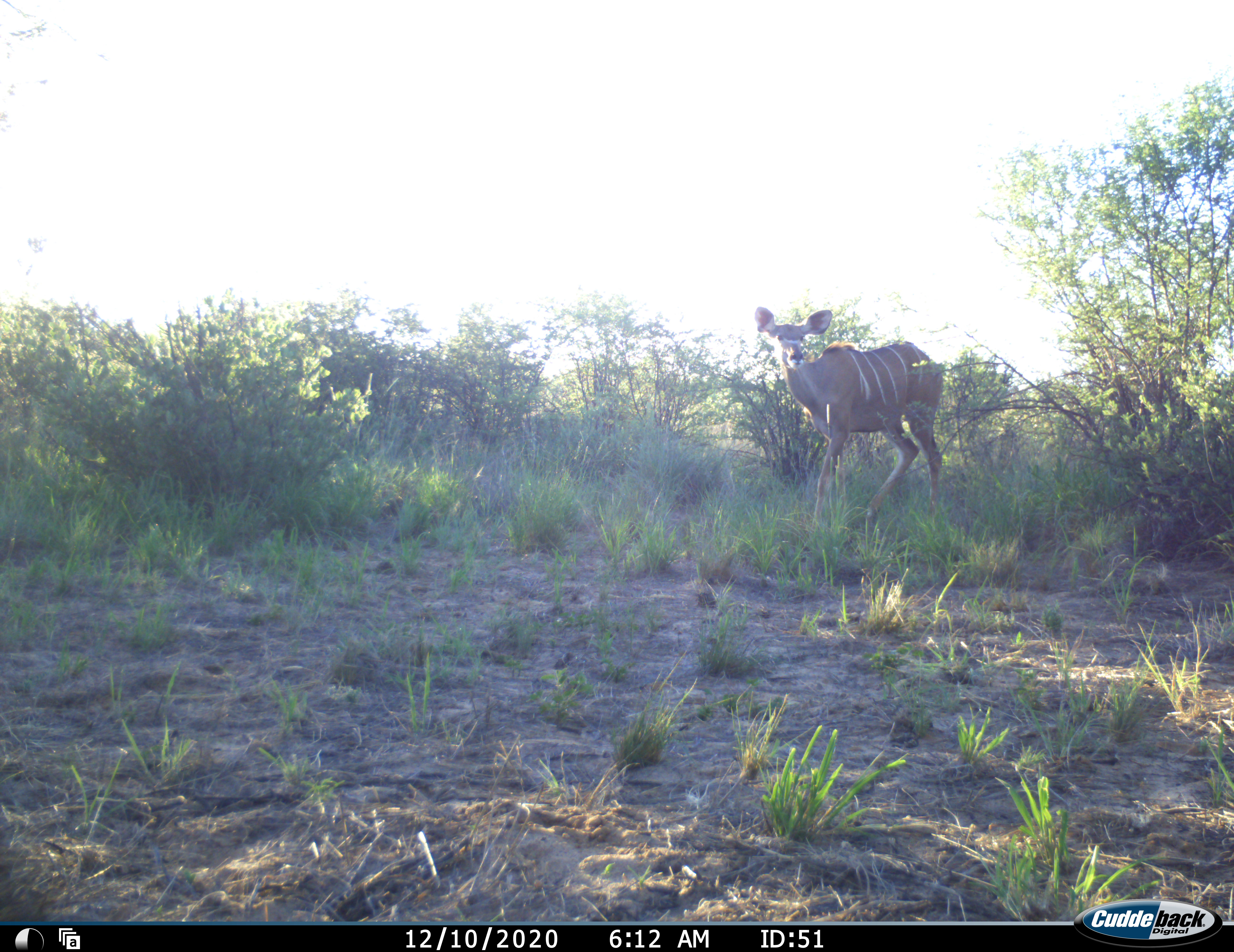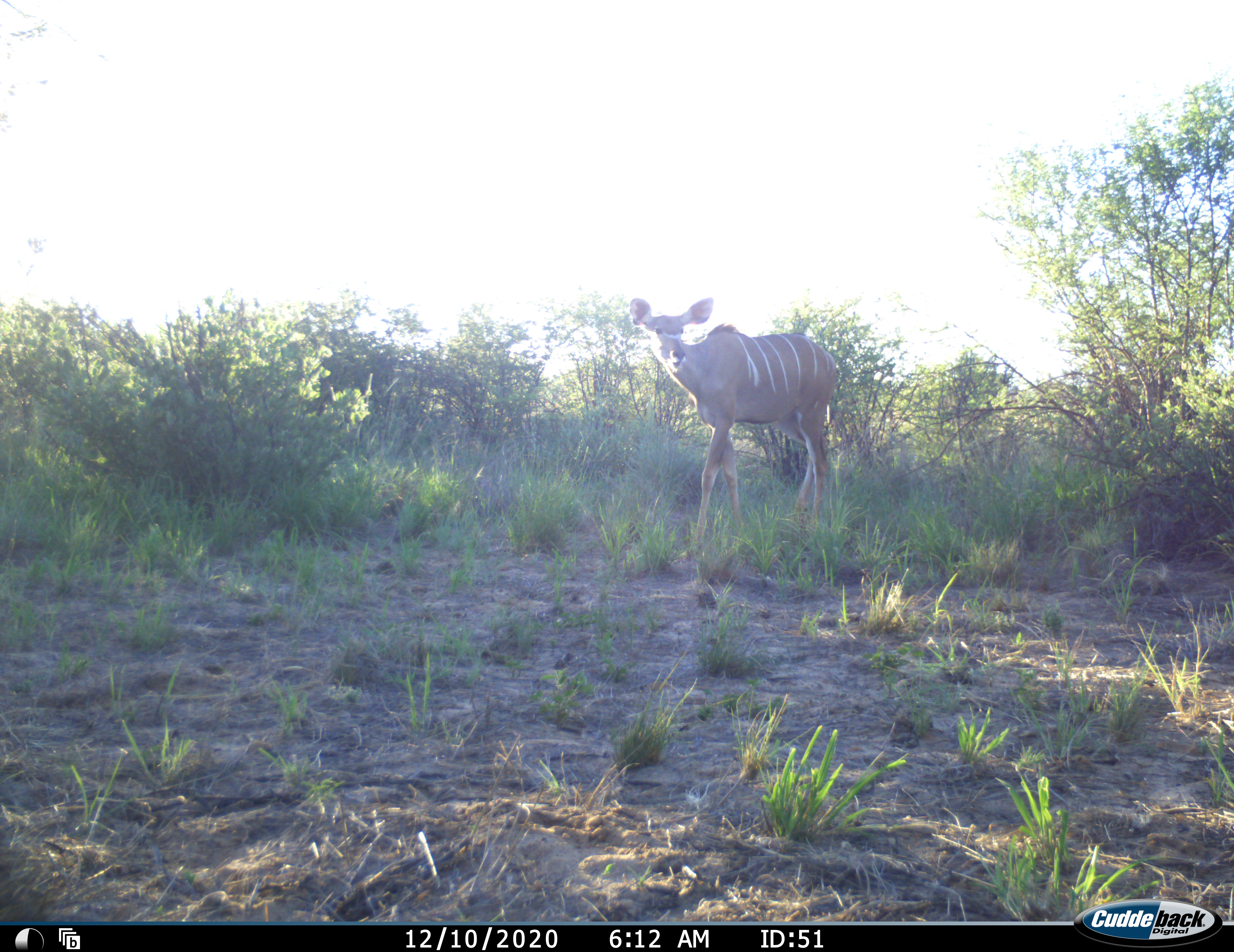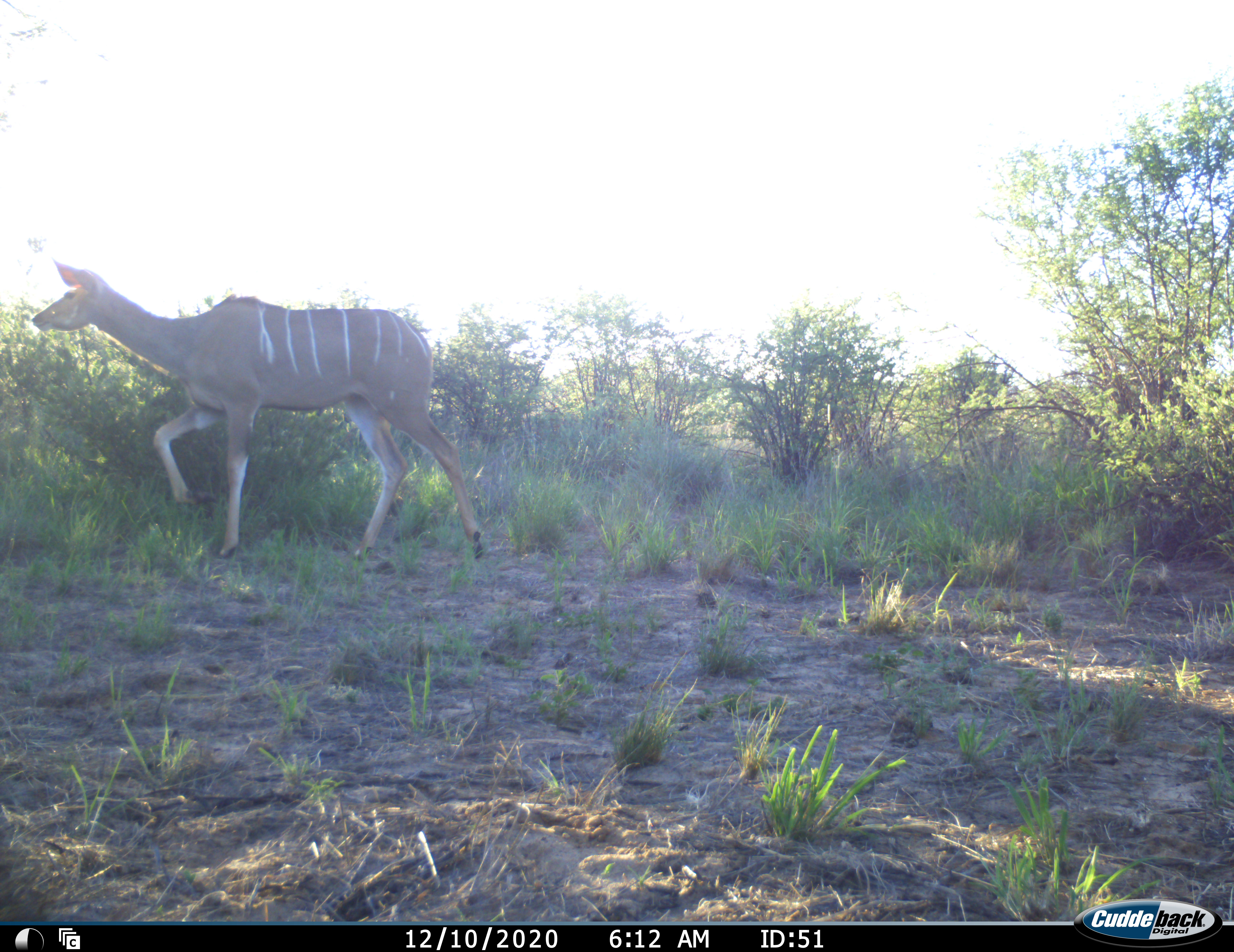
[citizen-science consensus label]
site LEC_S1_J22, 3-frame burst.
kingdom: Animalia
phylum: Chordata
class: Mammalia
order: Artiodactyla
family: Bovidae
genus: Tragelaphus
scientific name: Tragelaphus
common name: kudu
Kudu (Tragelaphus), count 1. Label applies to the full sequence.